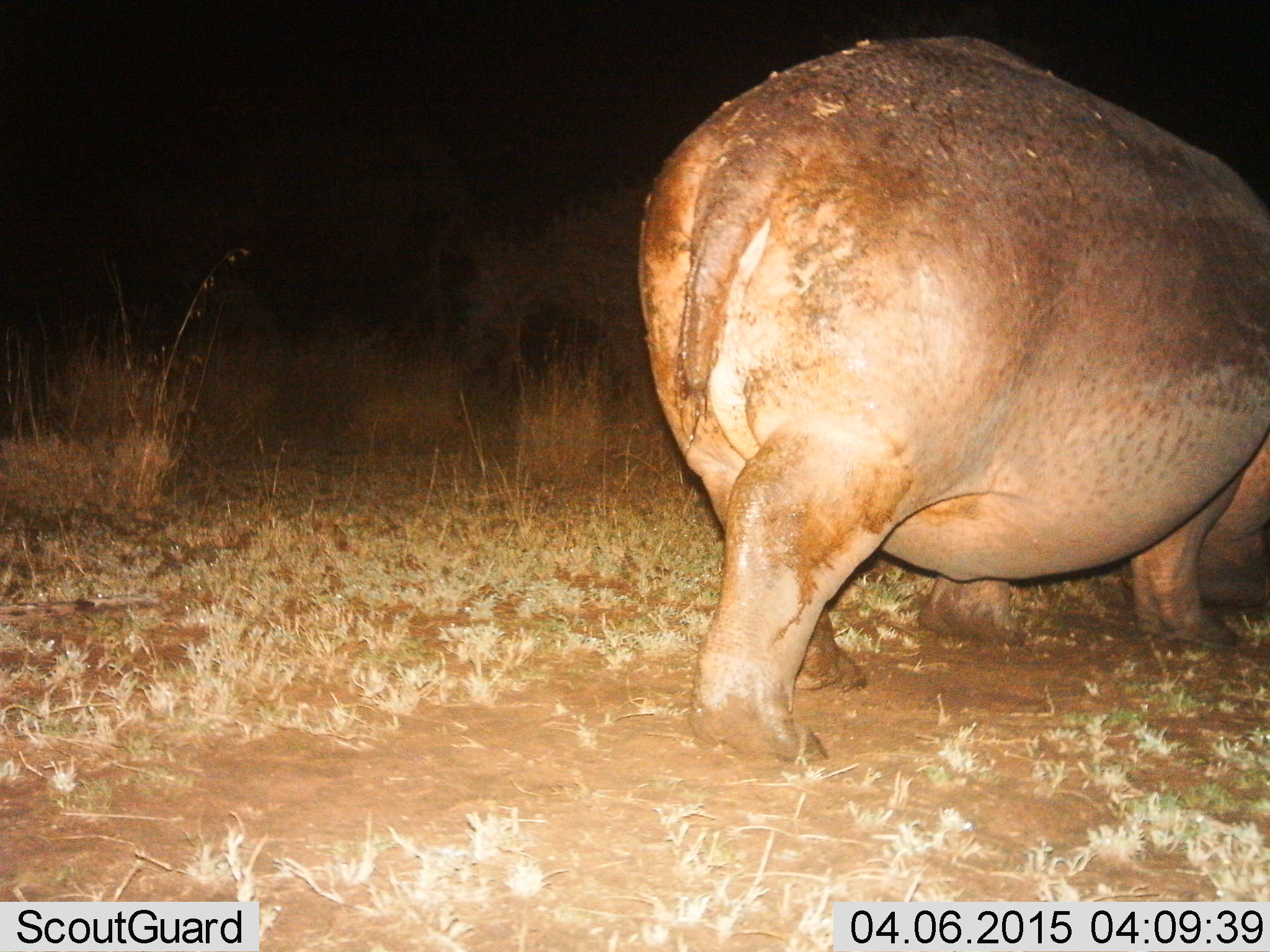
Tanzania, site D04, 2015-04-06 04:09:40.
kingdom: Animalia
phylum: Chordata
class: Mammalia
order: Artiodactyla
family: Hippopotamidae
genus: Hippopotamus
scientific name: Hippopotamus amphibius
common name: hippopotamus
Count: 1.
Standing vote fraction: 20%.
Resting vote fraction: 0%.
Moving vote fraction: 70%.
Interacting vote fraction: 0%.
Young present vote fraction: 0%.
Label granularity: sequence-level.